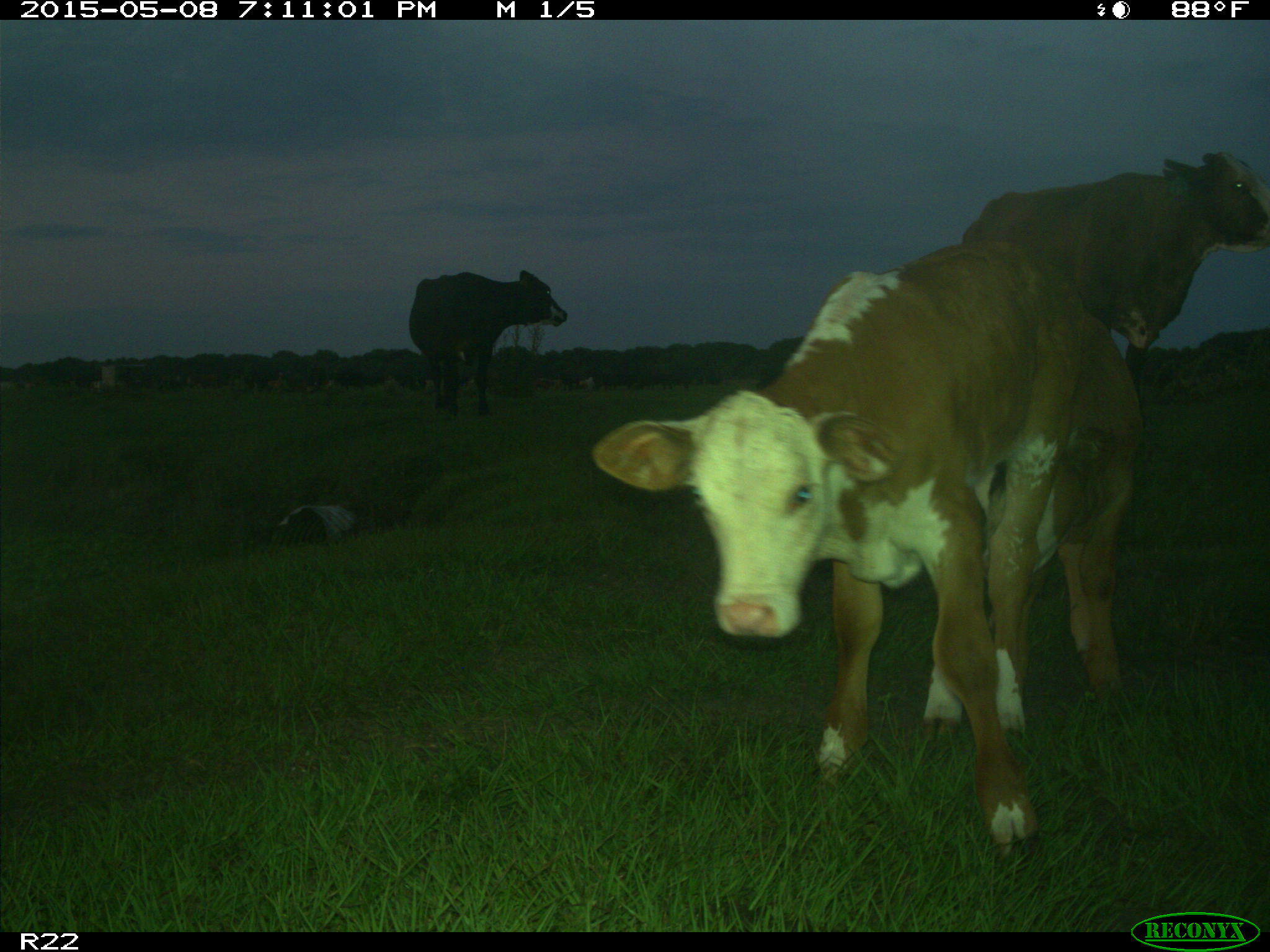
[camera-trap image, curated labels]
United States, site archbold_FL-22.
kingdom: Animalia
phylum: Chordata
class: Mammalia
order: Artiodactyla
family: Bovidae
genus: Bos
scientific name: Bos taurus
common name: domestic cow